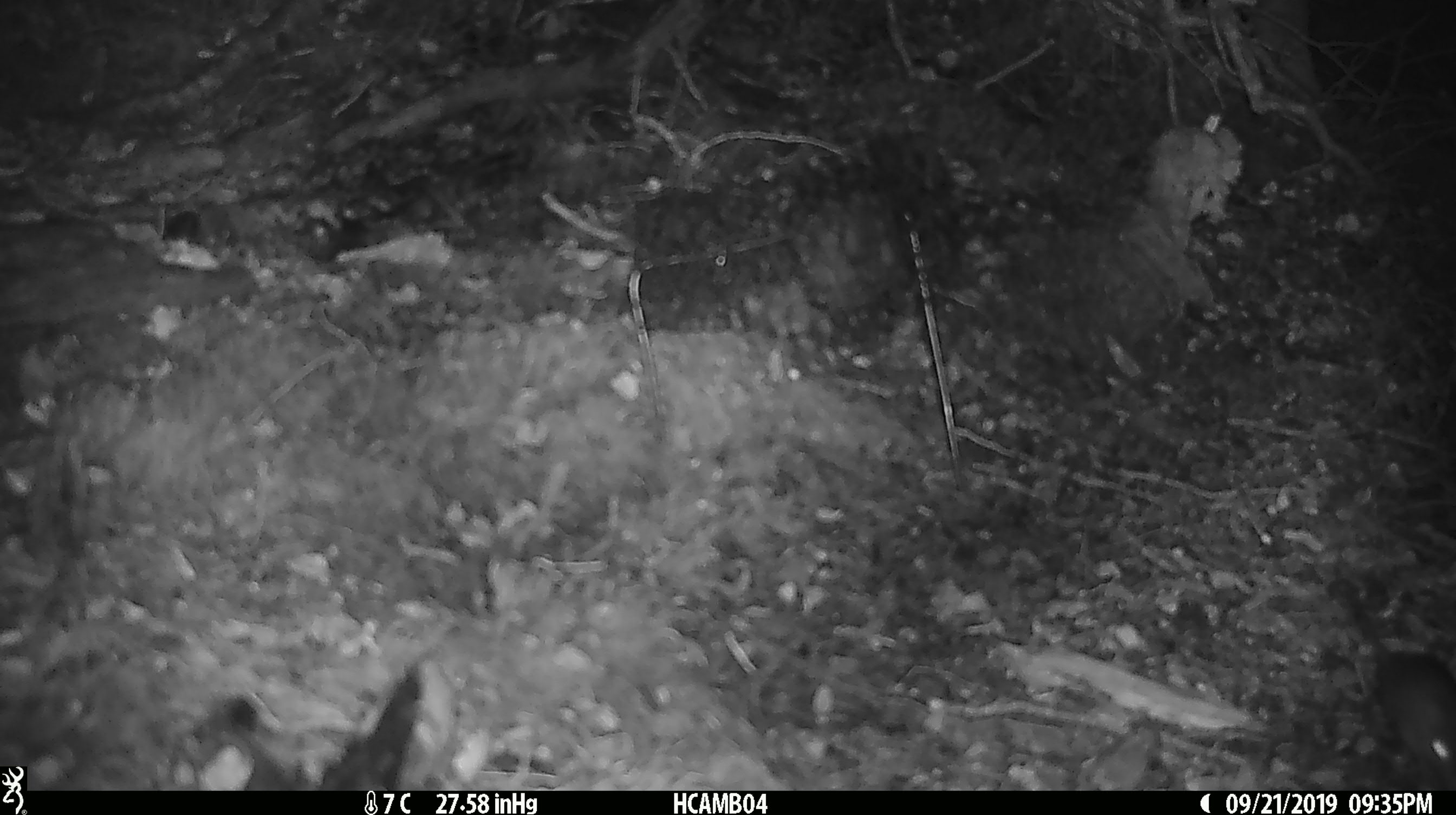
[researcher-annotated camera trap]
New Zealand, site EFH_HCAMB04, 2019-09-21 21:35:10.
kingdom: Animalia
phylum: Chordata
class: Mammalia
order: Rodentia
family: Muridae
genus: Mus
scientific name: Mus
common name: mouse